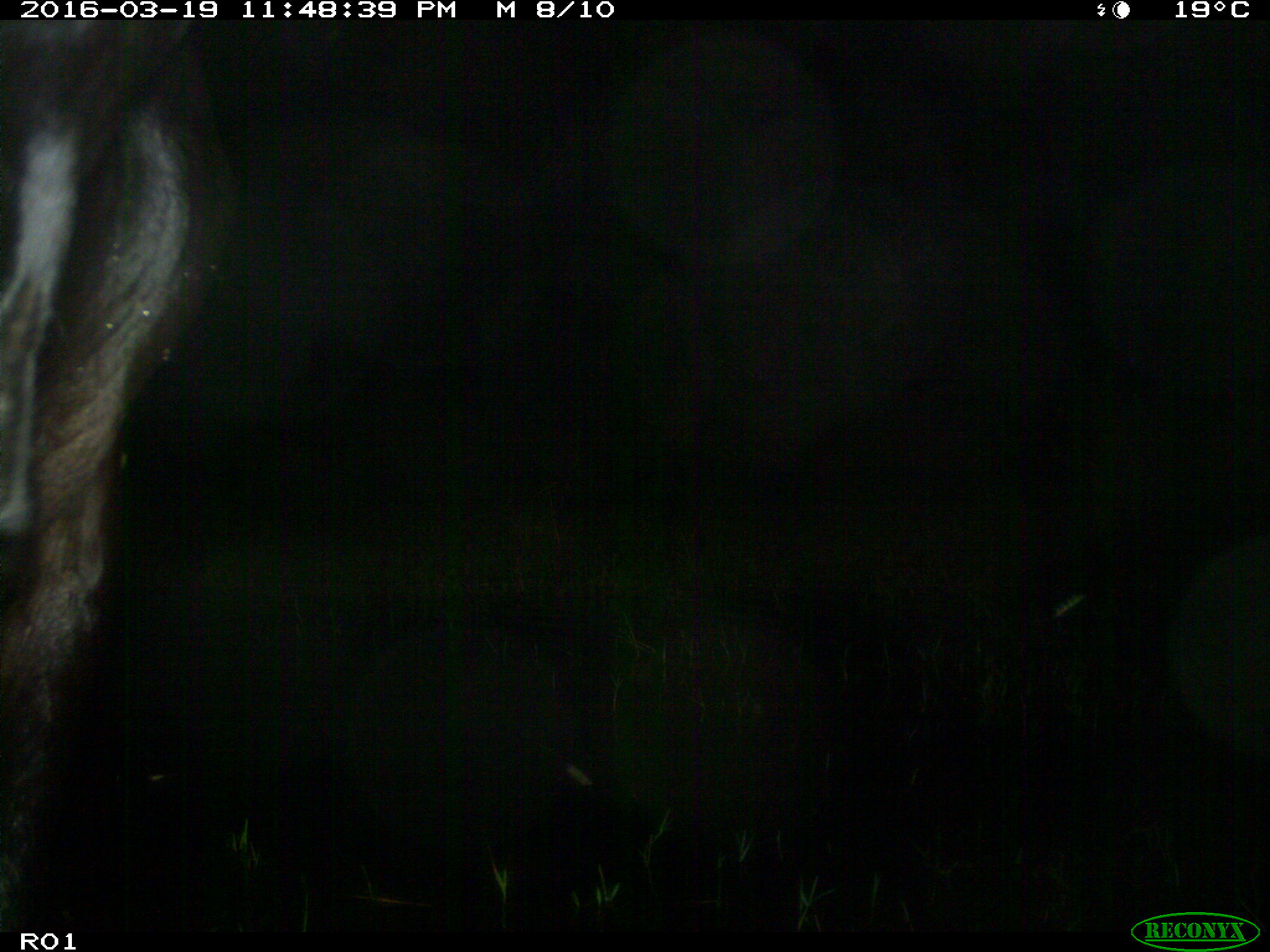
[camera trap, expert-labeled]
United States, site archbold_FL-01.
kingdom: Animalia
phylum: Chordata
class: Mammalia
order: Artiodactyla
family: Bovidae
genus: Bos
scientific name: Bos taurus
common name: domestic cow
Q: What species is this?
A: Bos taurus (domestic cow).